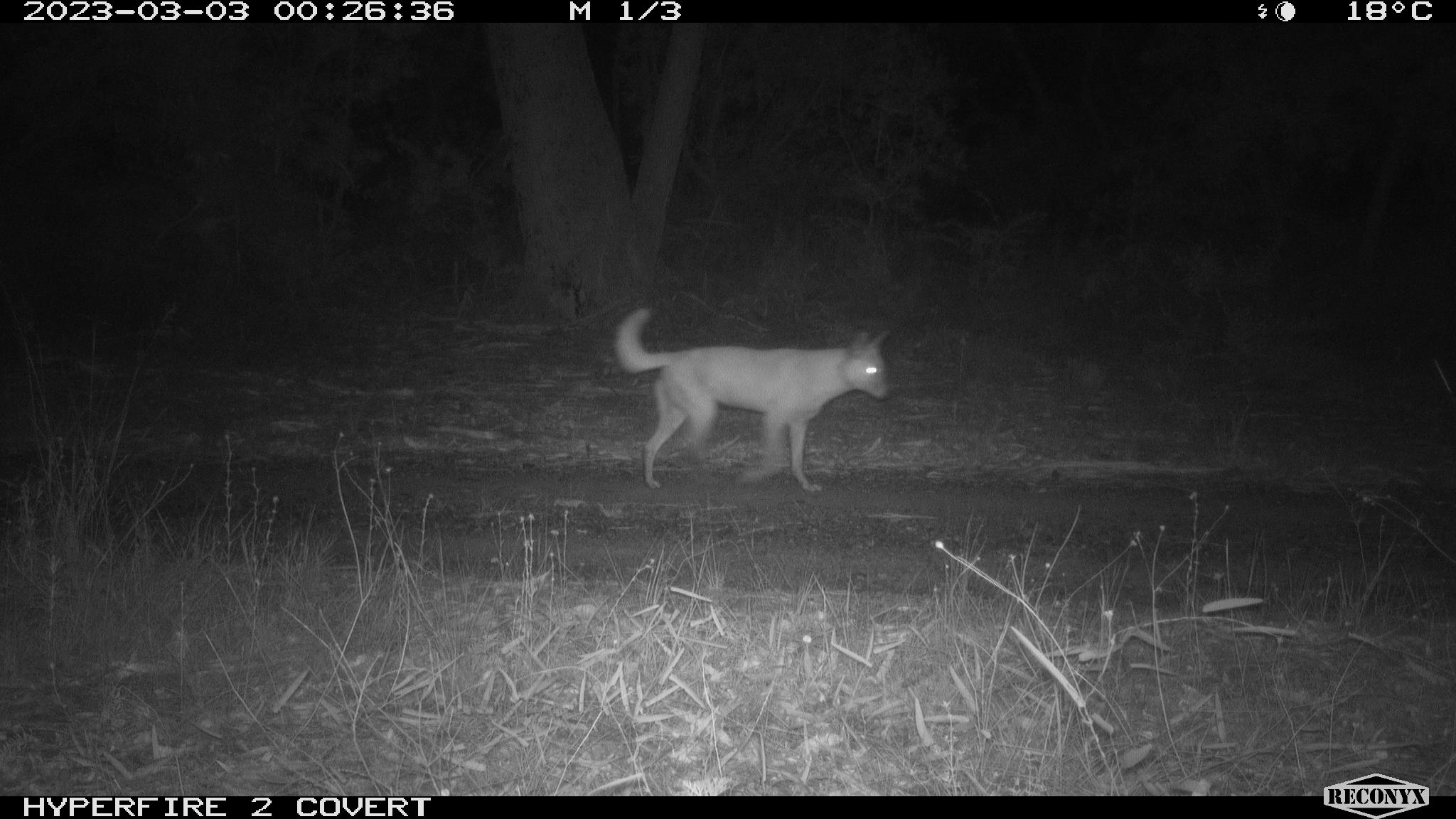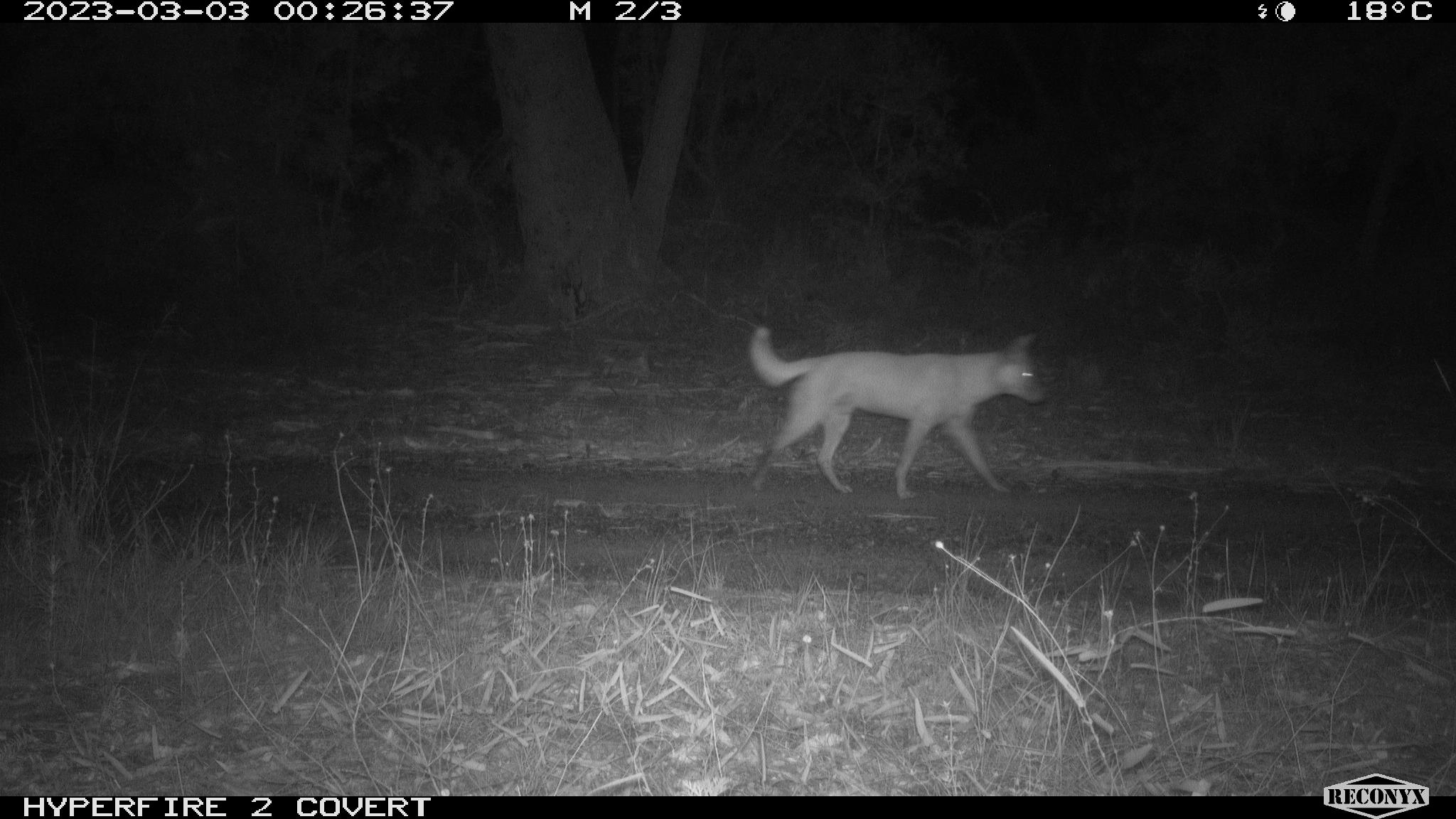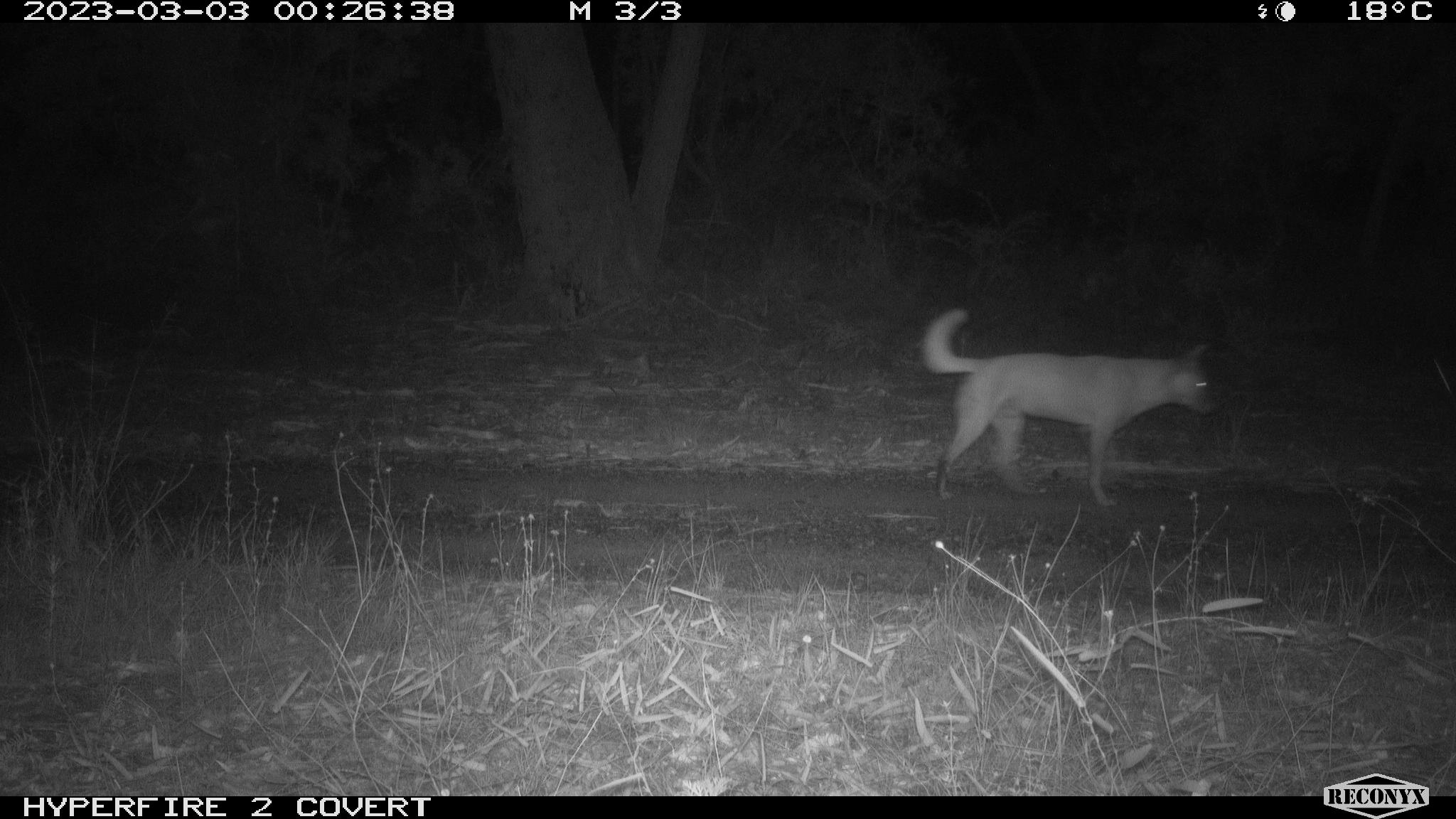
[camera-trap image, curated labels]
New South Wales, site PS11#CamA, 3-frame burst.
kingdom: Animalia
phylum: Chordata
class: Mammalia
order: Carnivora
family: Canidae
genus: Canis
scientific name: Canis familiaris dingo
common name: dingo